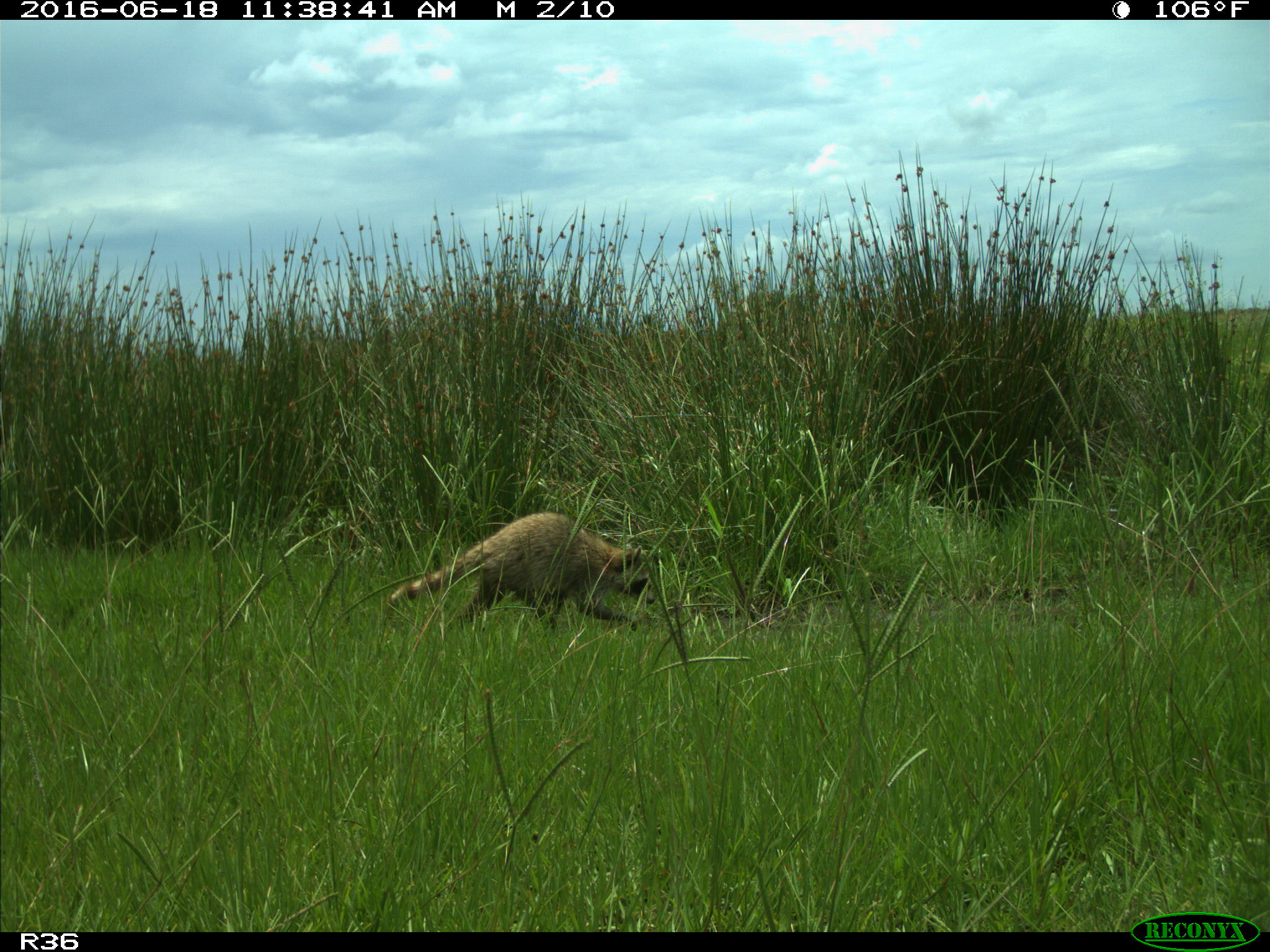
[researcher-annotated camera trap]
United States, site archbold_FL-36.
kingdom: Animalia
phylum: Chordata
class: Mammalia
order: Carnivora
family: Procyonidae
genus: Procyon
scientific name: Procyon lotor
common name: common raccoon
Procyon lotor (common raccoon).